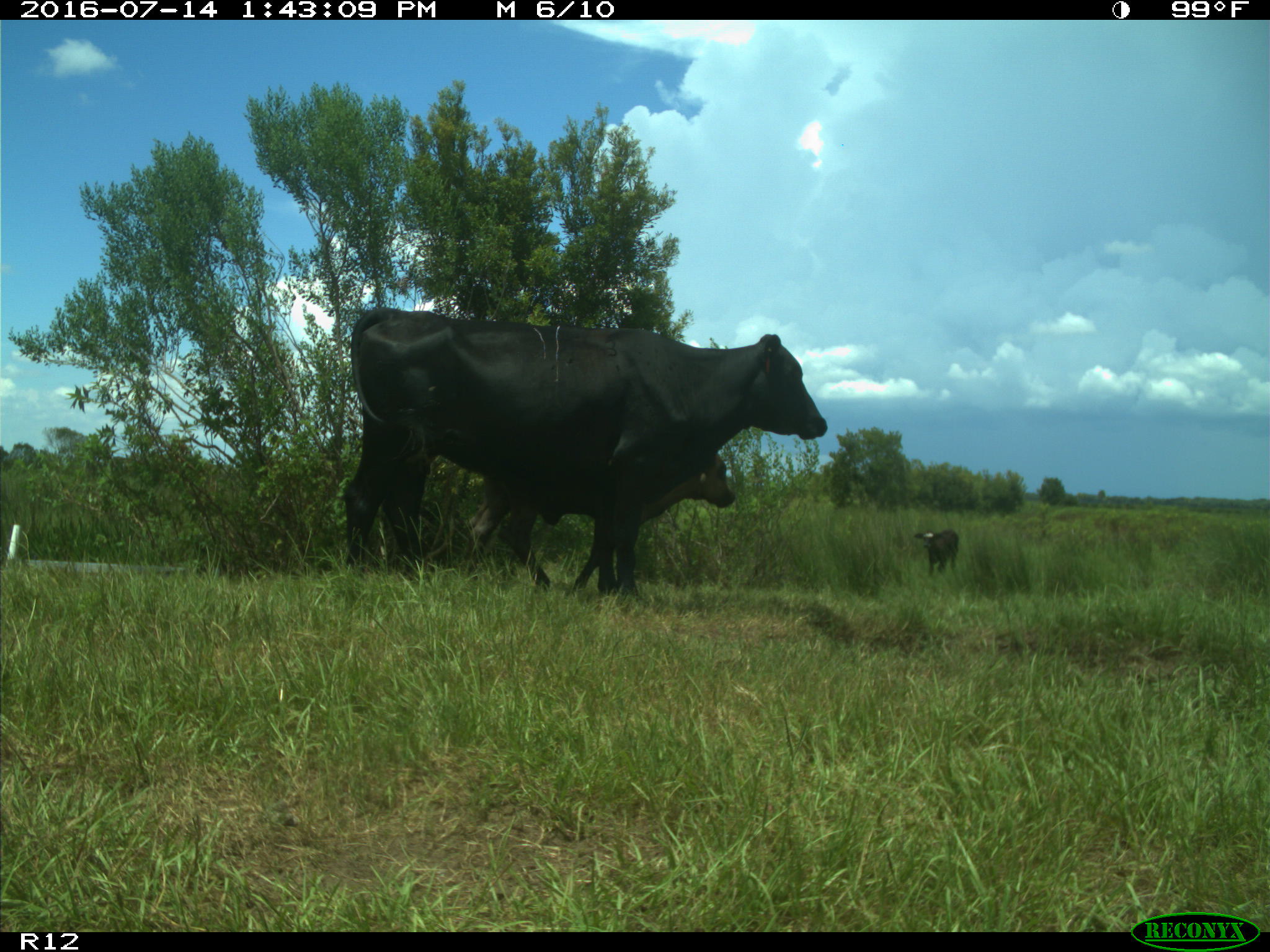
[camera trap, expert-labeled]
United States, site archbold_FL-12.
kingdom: Animalia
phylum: Chordata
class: Mammalia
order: Artiodactyla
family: Bovidae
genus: Bos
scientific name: Bos taurus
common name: domestic cow